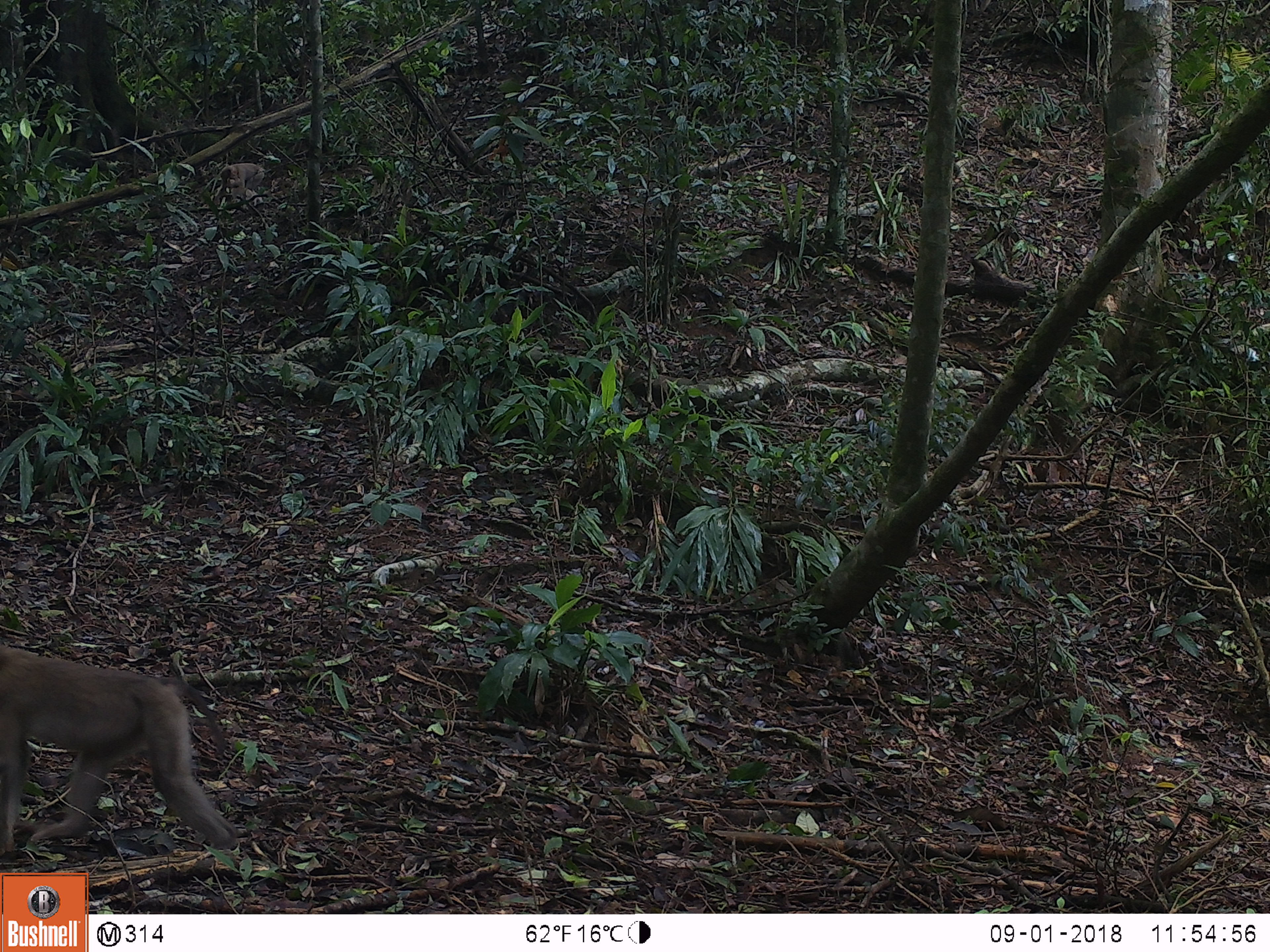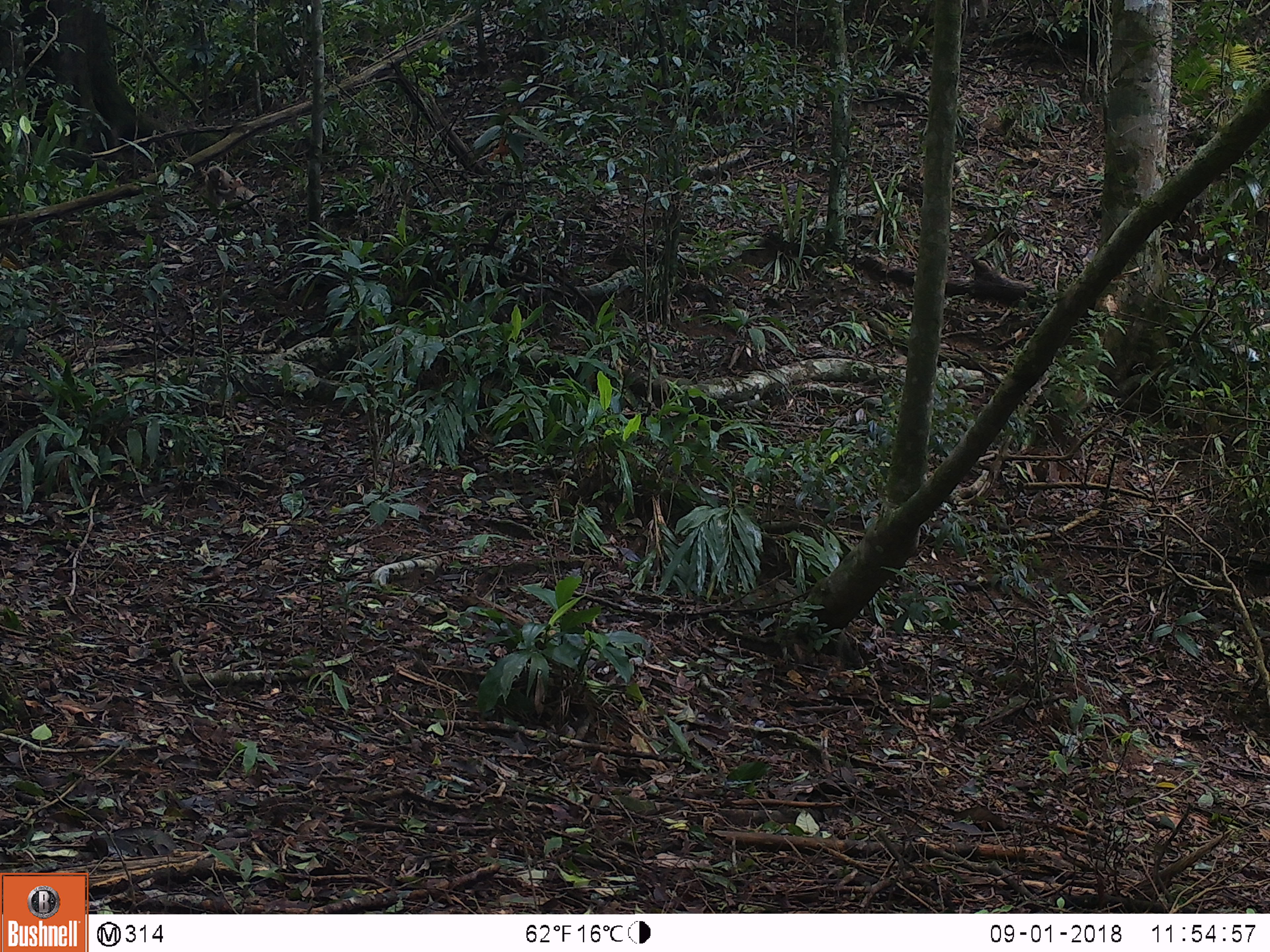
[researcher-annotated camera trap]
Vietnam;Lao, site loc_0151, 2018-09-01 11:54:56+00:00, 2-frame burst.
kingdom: Animalia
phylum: Chordata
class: Mammalia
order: Primates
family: Cercopithecidae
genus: Macaca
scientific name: Macaca nemestrina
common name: pig-tailed macaque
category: pig tailed macaque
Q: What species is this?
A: Pig tailed macaque (pig-tailed macaque) (Macaca nemestrina).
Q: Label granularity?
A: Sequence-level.